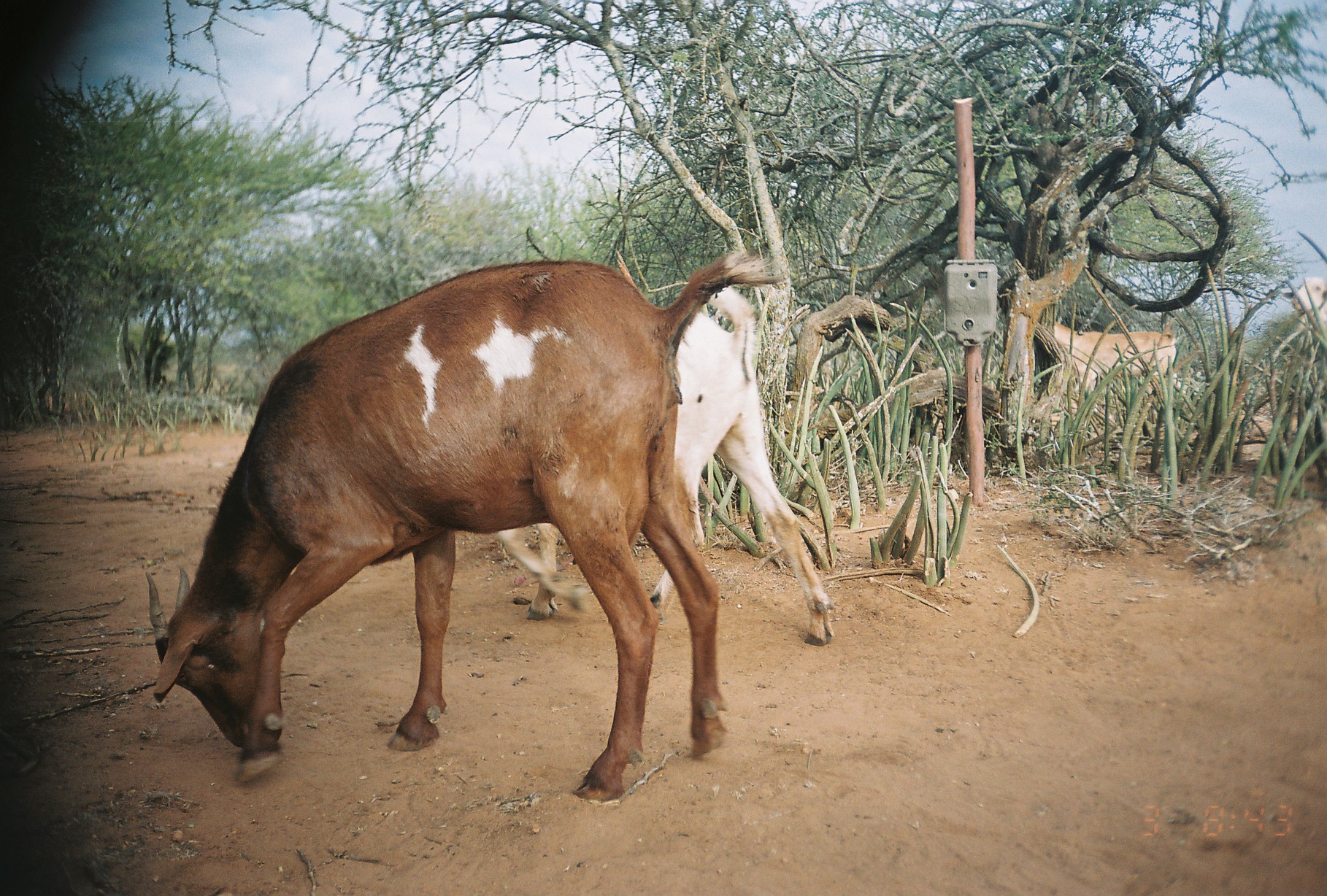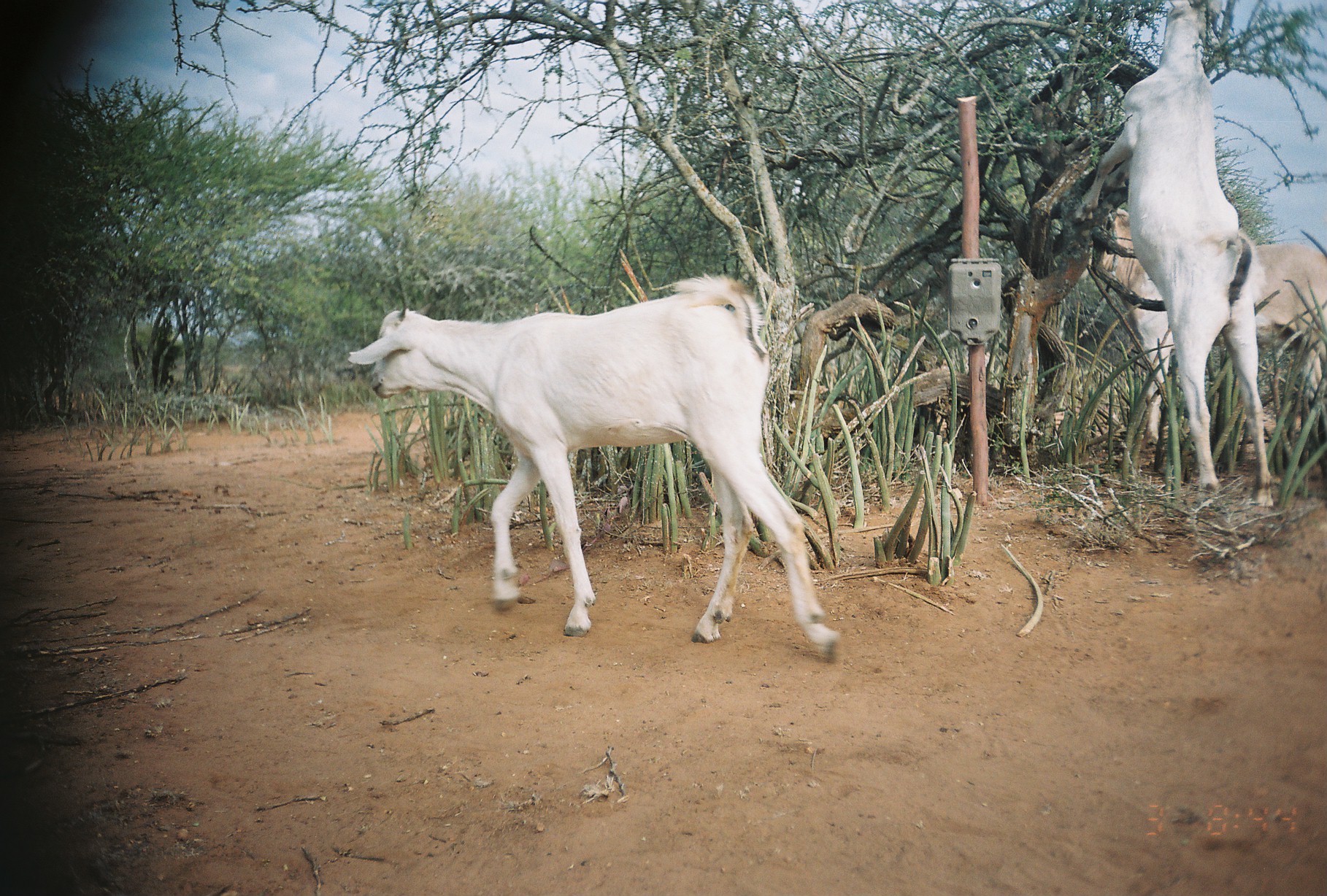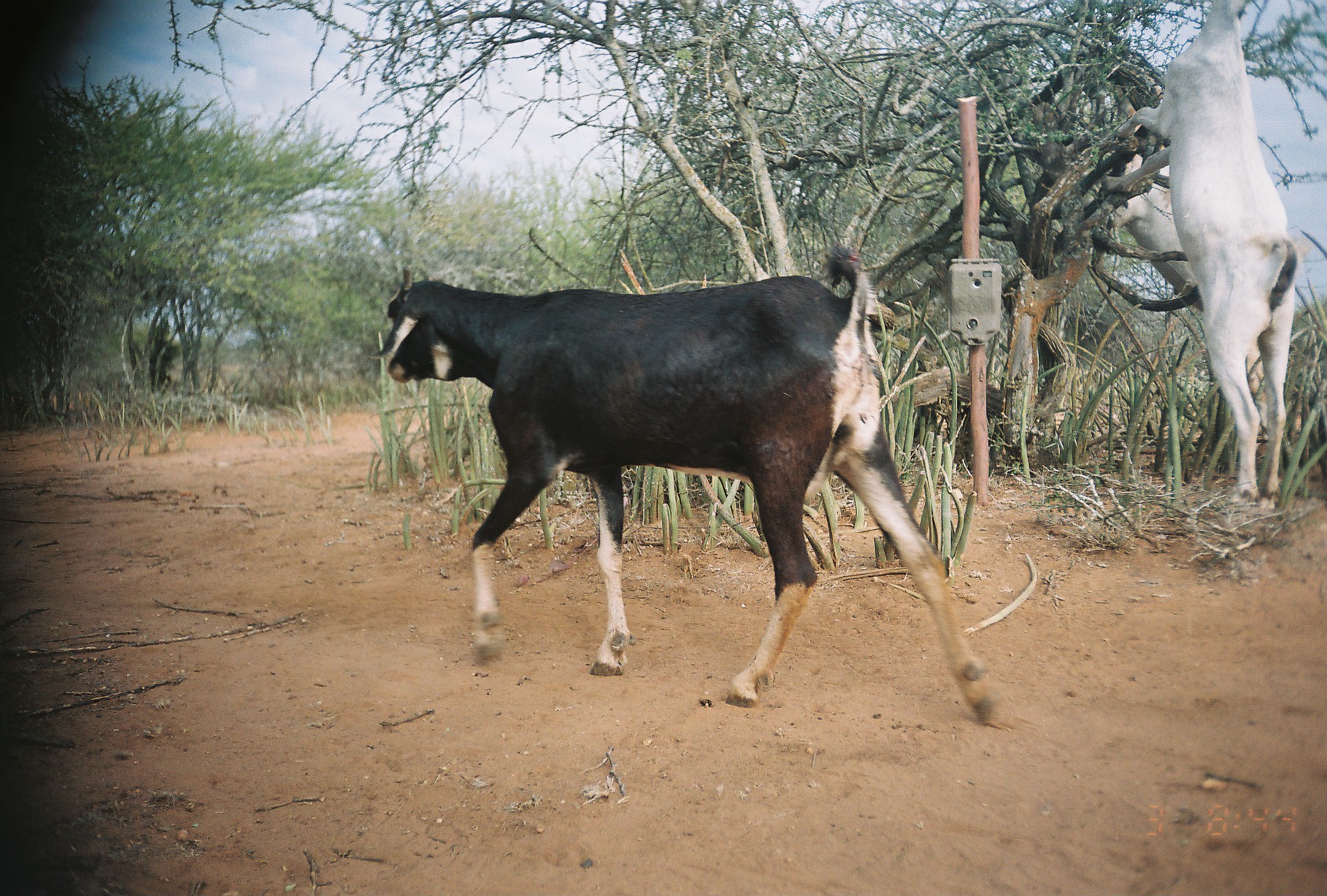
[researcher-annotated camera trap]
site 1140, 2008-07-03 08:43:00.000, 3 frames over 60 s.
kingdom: Animalia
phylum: Chordata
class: Mammalia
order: Artiodactyla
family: Bovidae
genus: Capra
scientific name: Capra aegagrus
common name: wild goat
Capra aegagrus (wild goat), count 4.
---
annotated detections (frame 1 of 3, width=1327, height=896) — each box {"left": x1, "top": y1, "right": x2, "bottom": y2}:
capra aegagrus: {"left": 141, "top": 239, "right": 792, "bottom": 803}; {"left": 490, "top": 285, "right": 832, "bottom": 647}; {"left": 1052, "top": 319, "right": 1173, "bottom": 393}; {"left": 1280, "top": 276, "right": 1326, "bottom": 351}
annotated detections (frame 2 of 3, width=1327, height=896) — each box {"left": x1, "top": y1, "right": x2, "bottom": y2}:
capra aegagrus: {"left": 342, "top": 269, "right": 844, "bottom": 666}; {"left": 1078, "top": 0, "right": 1273, "bottom": 505}; {"left": 1097, "top": 205, "right": 1327, "bottom": 449}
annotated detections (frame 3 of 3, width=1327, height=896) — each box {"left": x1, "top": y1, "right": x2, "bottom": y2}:
capra aegagrus: {"left": 367, "top": 239, "right": 1006, "bottom": 726}; {"left": 1121, "top": 0, "right": 1298, "bottom": 509}; {"left": 1113, "top": 148, "right": 1275, "bottom": 437}